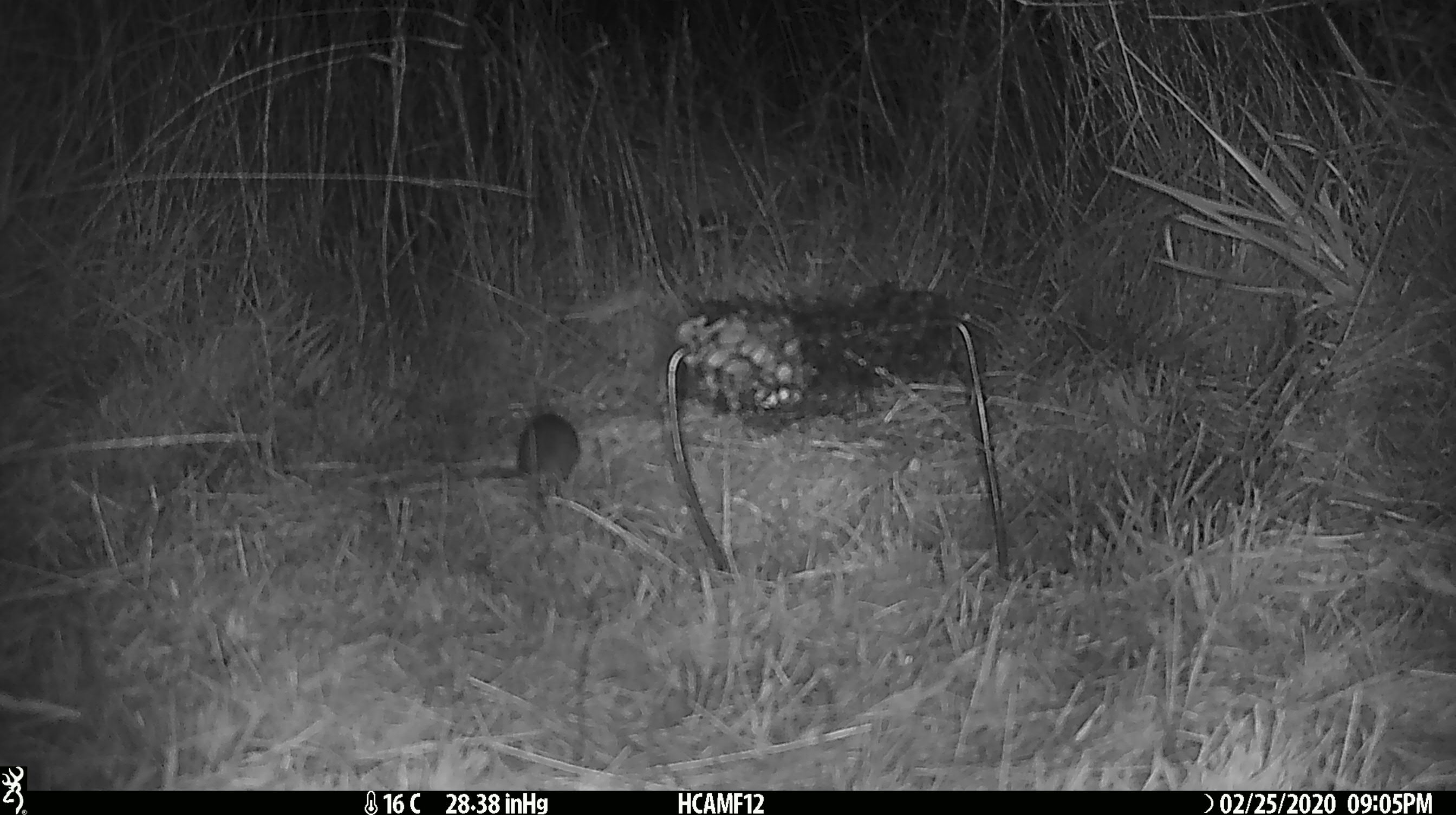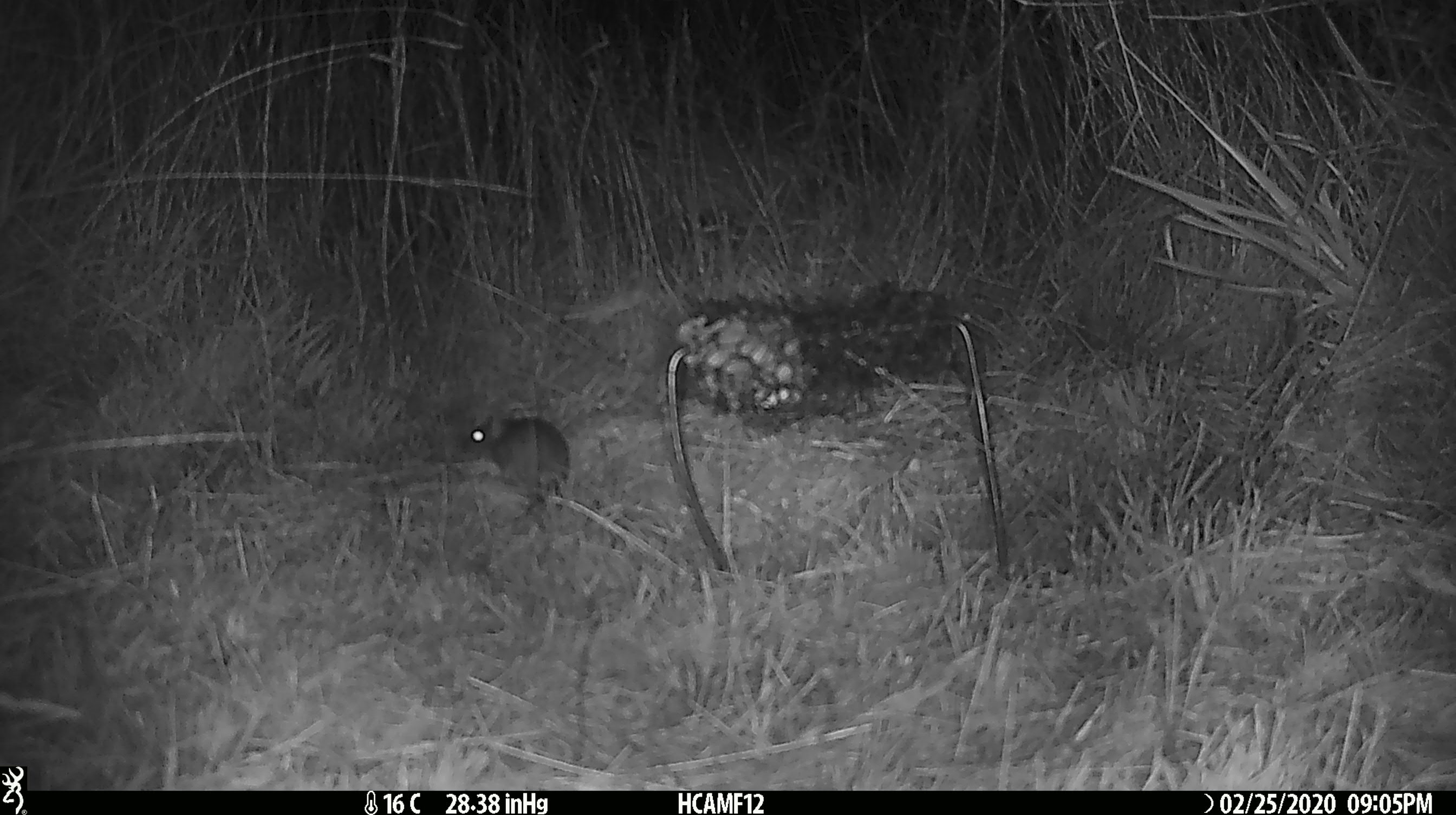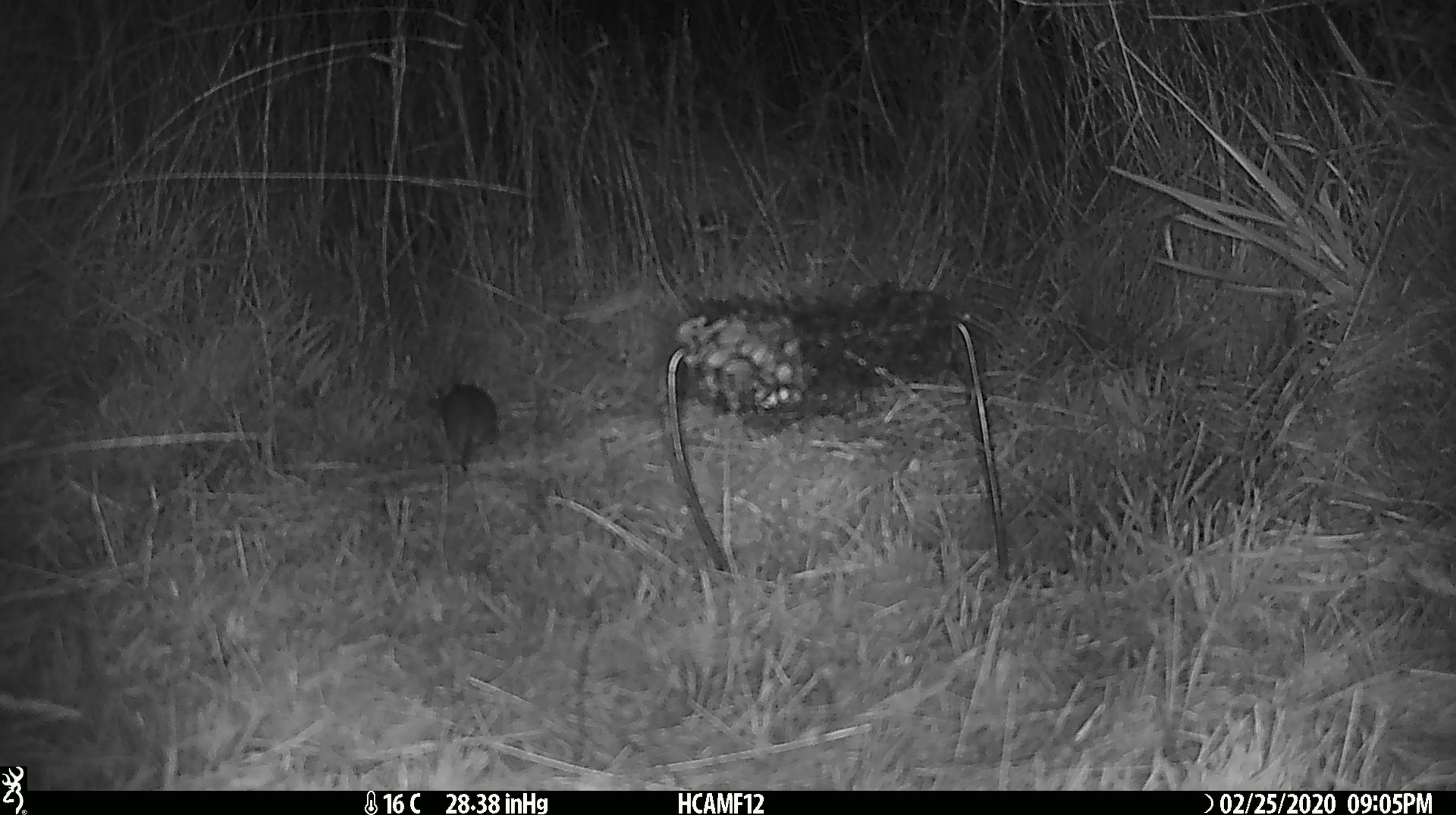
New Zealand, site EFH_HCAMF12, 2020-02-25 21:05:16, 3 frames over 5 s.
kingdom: Animalia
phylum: Chordata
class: Mammalia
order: Rodentia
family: Muridae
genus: Mus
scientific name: Mus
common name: mouse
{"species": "mouse (Mus)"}